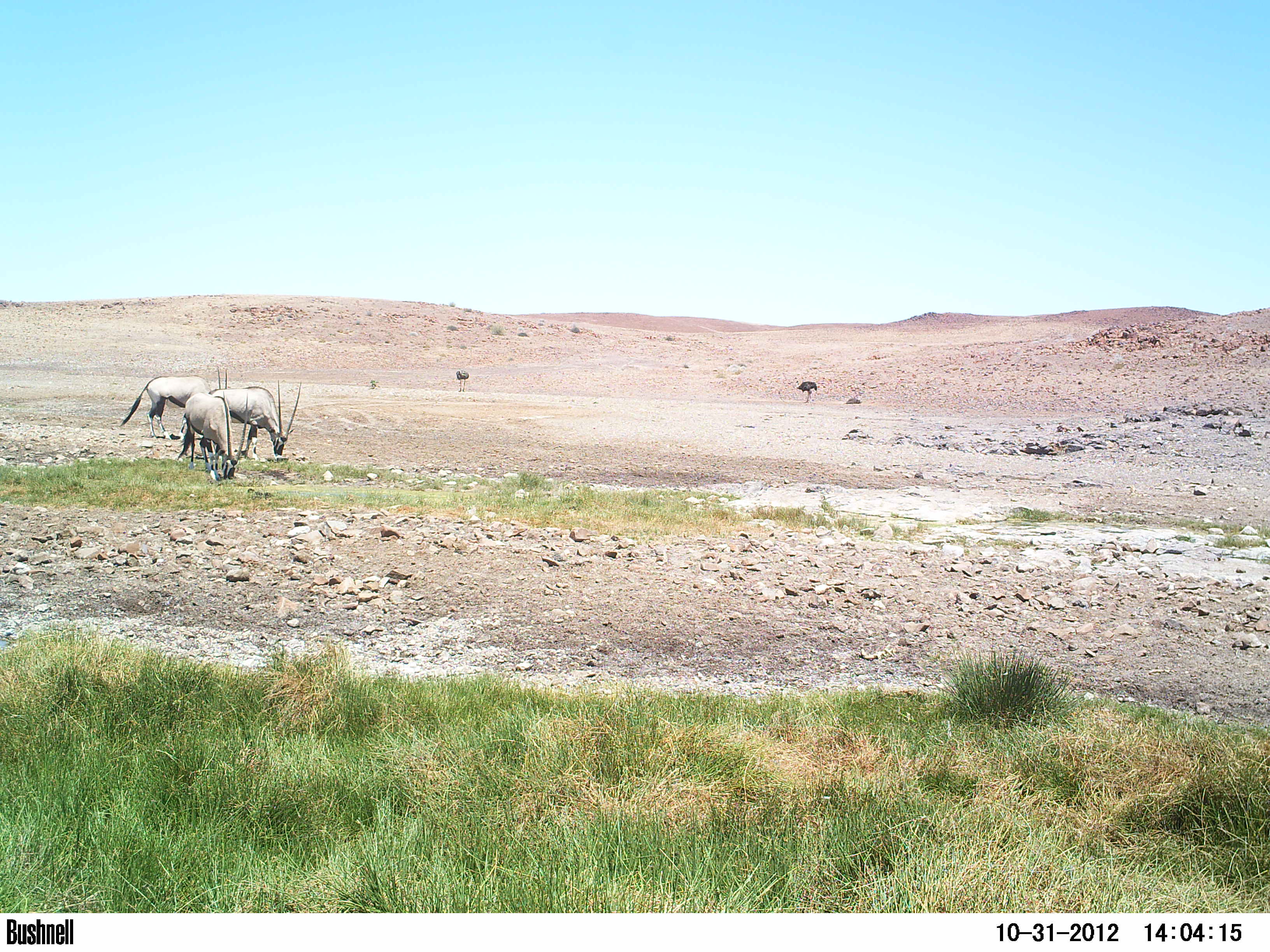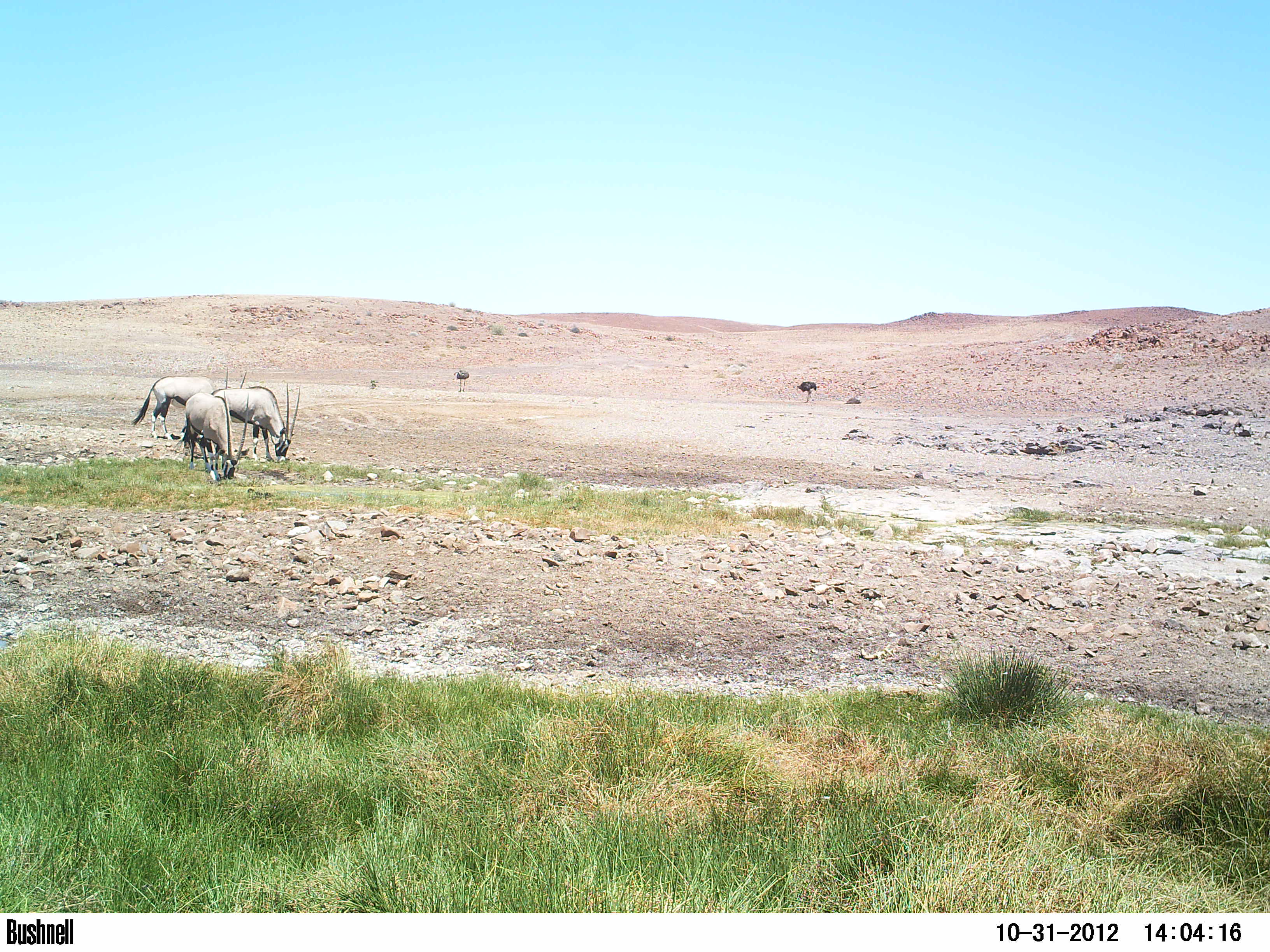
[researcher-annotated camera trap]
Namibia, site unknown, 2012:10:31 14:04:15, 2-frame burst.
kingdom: Animalia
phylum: Chordata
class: Mammalia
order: Artiodactyla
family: Bovidae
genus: Oryx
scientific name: Oryx gazella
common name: gemsbok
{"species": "Oryx gazella (gemsbok)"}